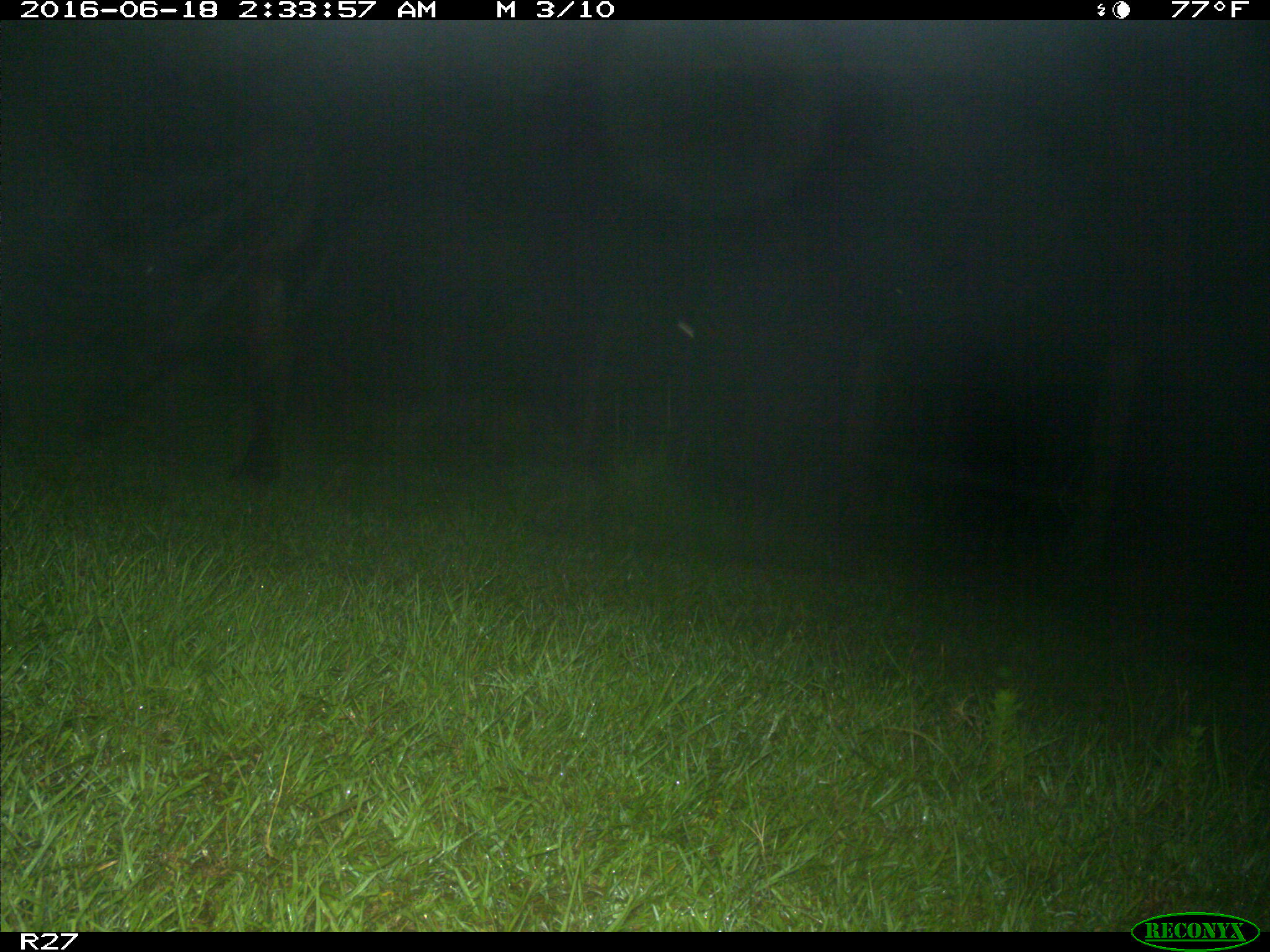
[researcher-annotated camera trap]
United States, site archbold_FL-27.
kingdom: Animalia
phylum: Chordata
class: Mammalia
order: Artiodactyla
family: Bovidae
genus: Bos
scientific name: Bos taurus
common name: domestic cow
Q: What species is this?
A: Bos taurus (domestic cow).